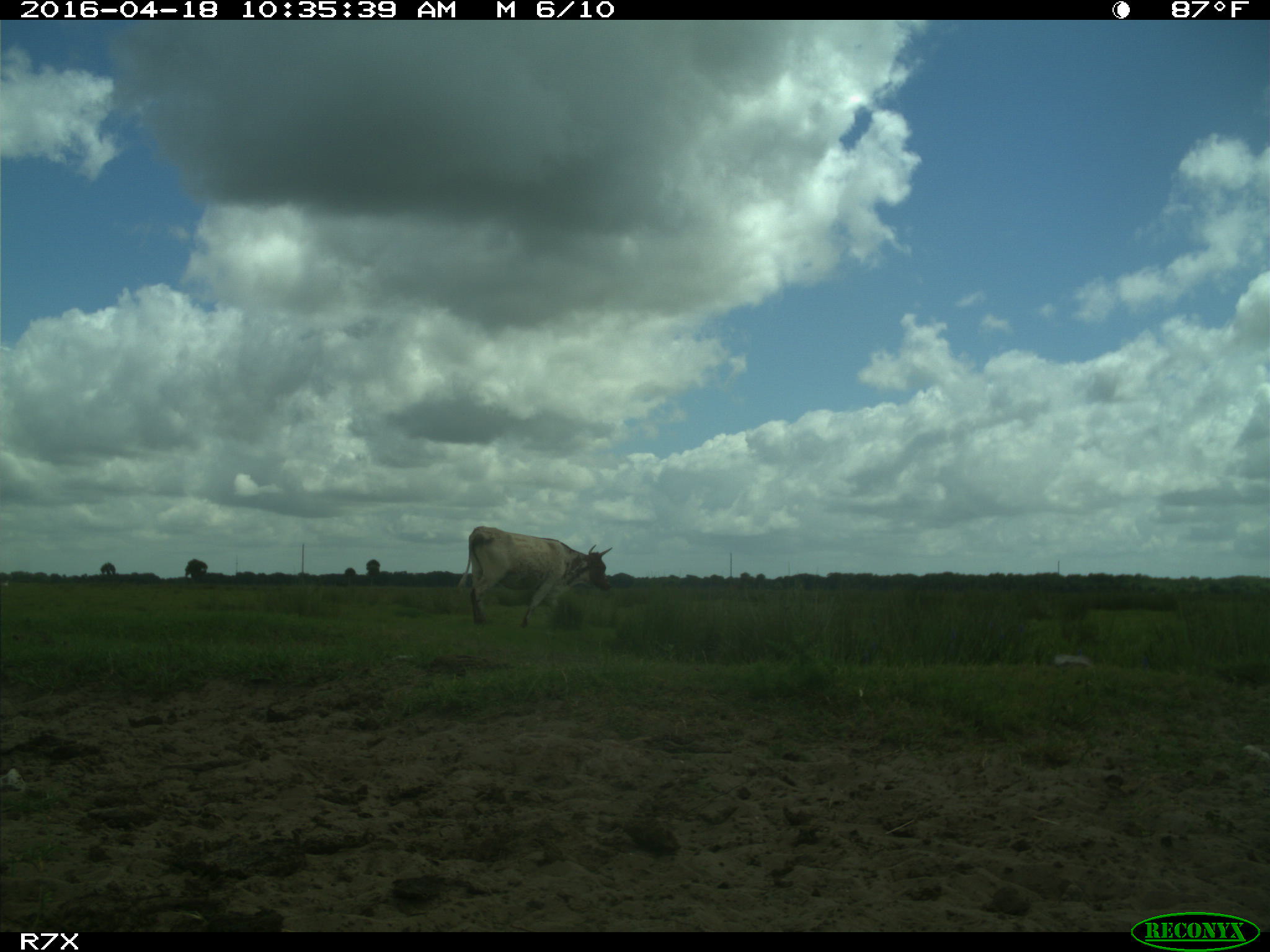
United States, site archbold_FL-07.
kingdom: Animalia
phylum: Chordata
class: Mammalia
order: Artiodactyla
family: Bovidae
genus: Bos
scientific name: Bos taurus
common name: domestic cow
Bos taurus (domestic cow).